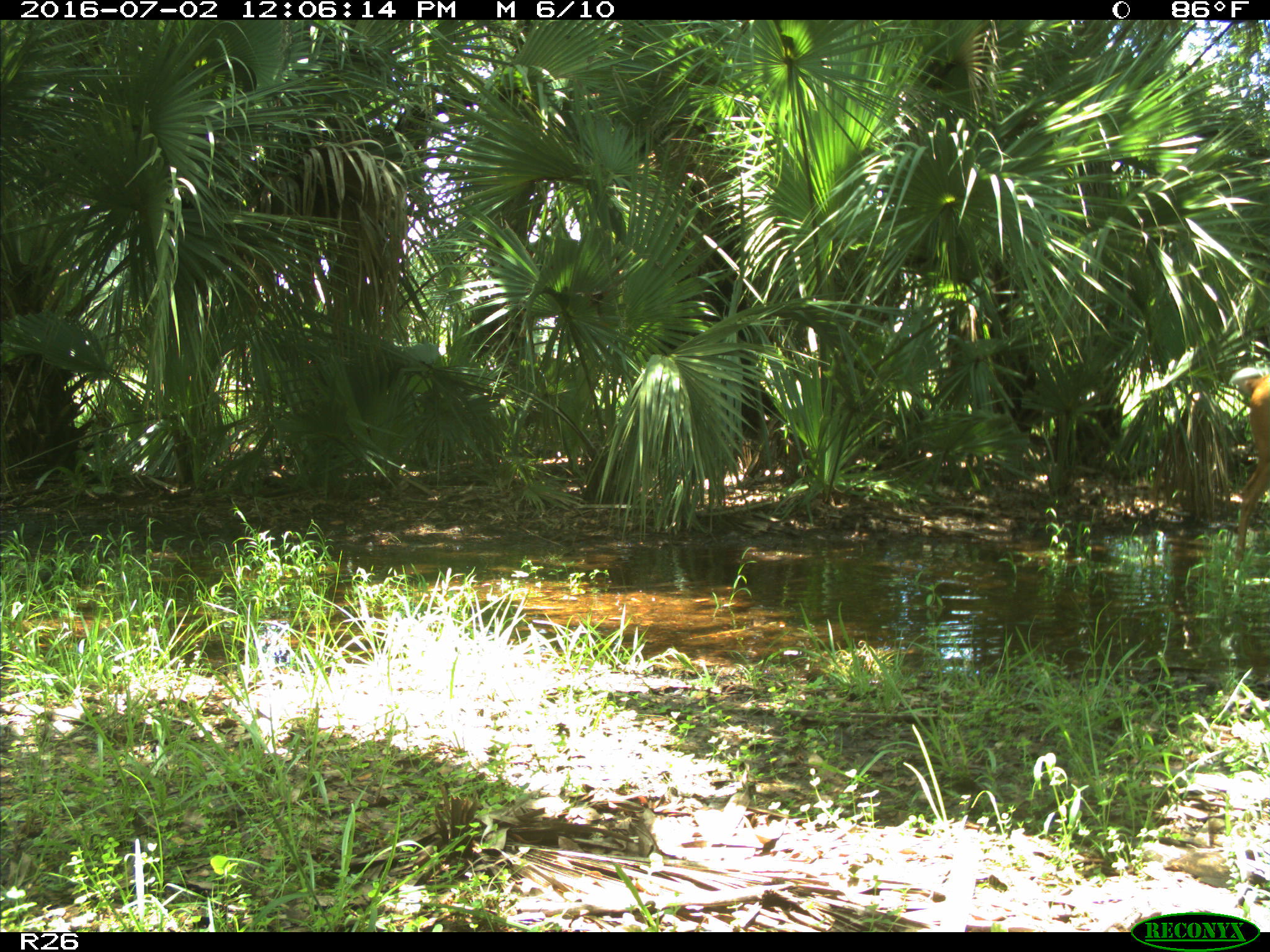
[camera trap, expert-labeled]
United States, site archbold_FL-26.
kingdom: Animalia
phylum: Chordata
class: Mammalia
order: Artiodactyla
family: Cervidae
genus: Odocoileus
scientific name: Odocoileus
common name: deer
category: unidentified deer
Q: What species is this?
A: Unidentified deer (deer) (Odocoileus).